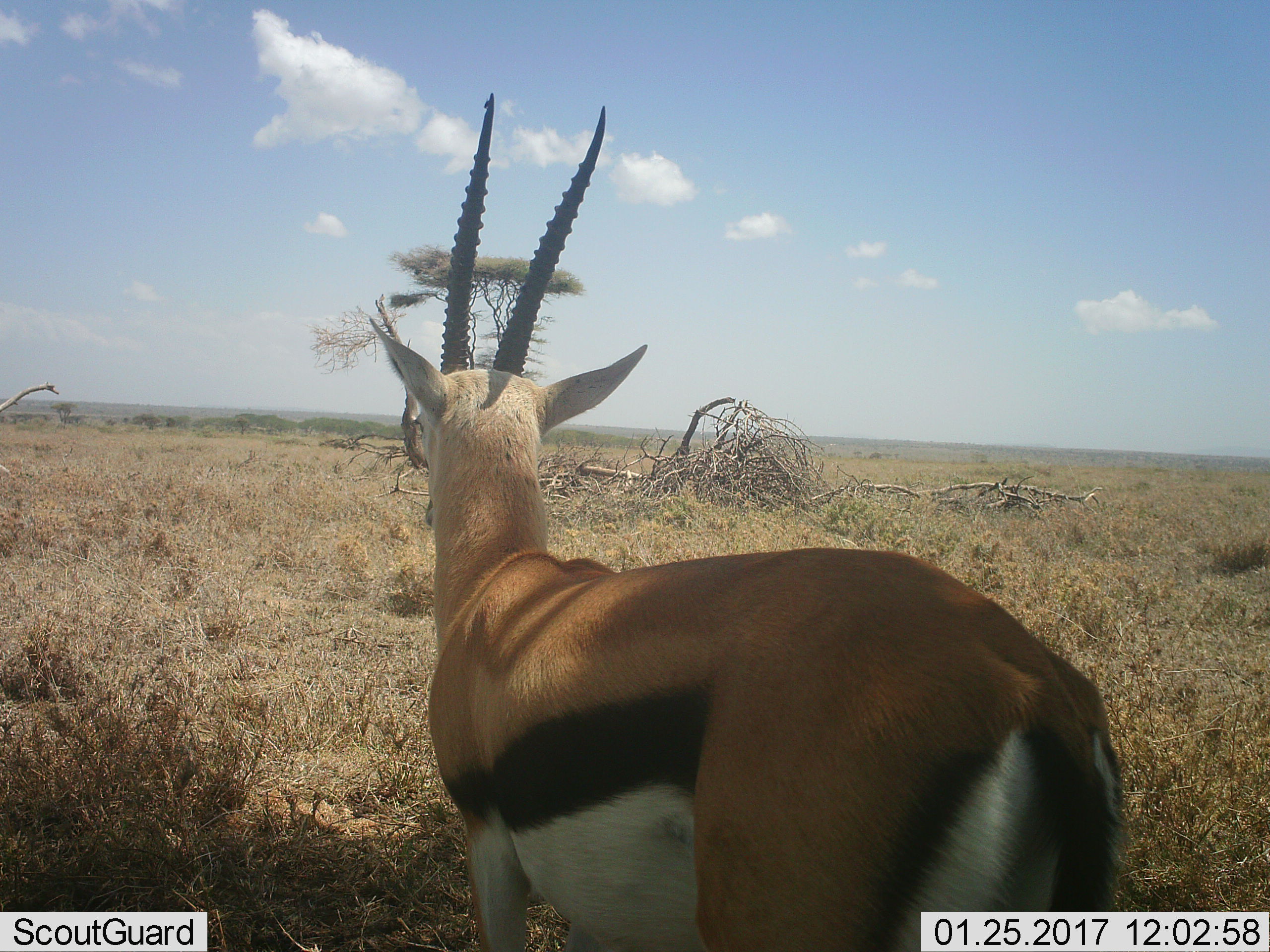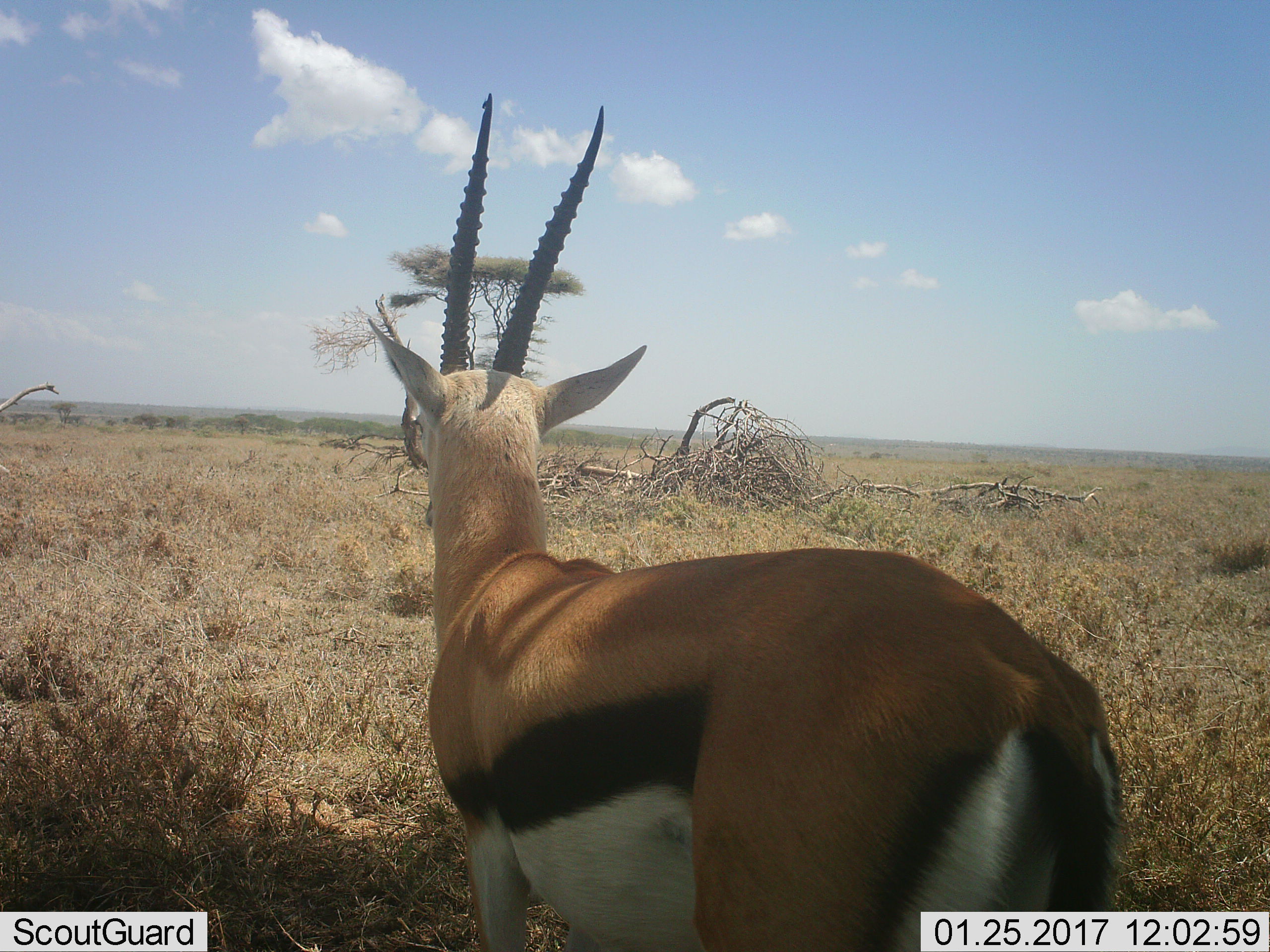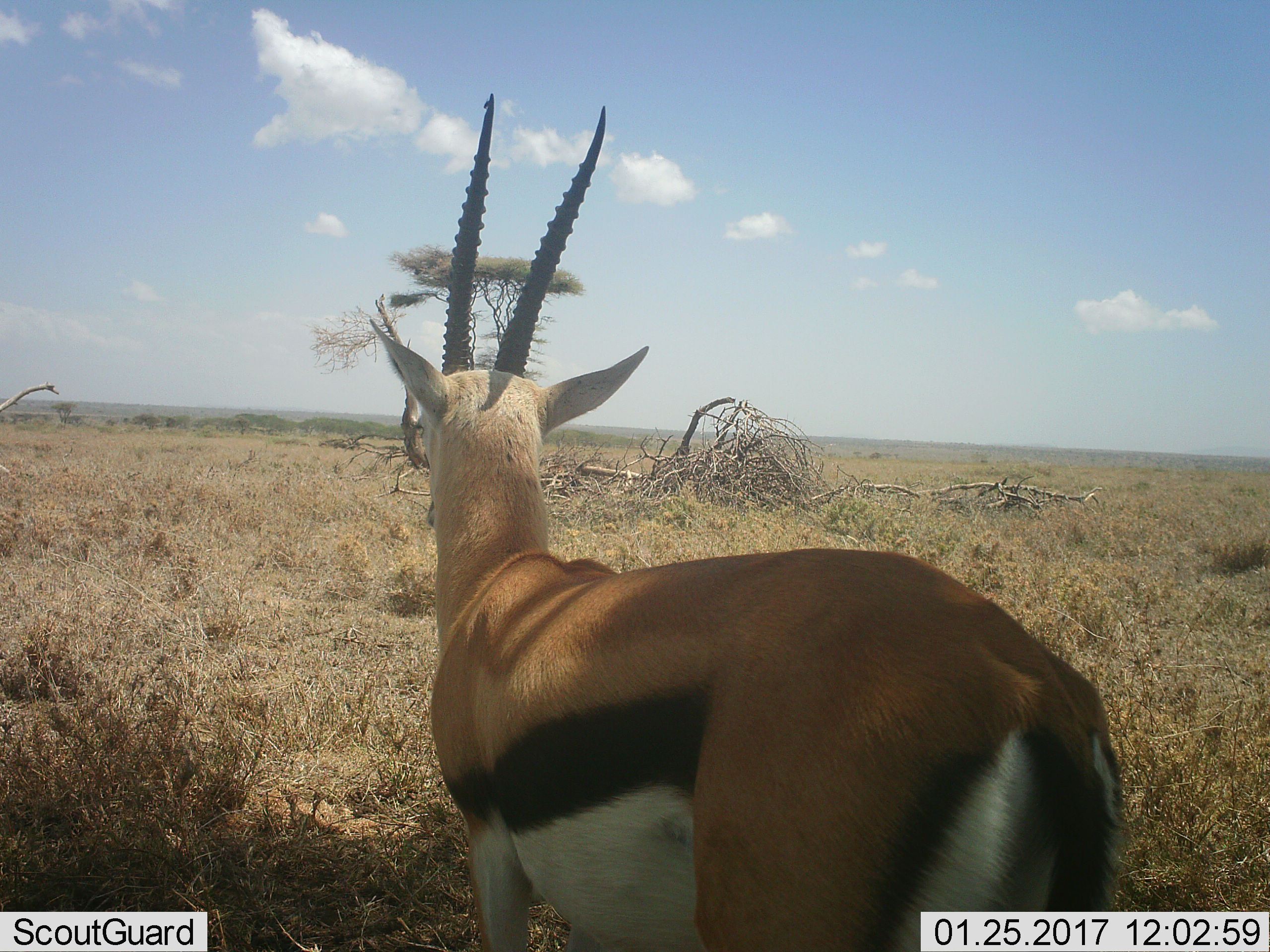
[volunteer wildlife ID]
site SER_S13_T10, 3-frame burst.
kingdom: Animalia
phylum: Chordata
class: Mammalia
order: Artiodactyla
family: Bovidae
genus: Eudorcas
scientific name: Eudorcas thomsonii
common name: thomson's gazelle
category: gazellethomsons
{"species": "gazellethomsons (thomson's gazelle) (Eudorcas thomsonii)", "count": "1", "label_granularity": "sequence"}